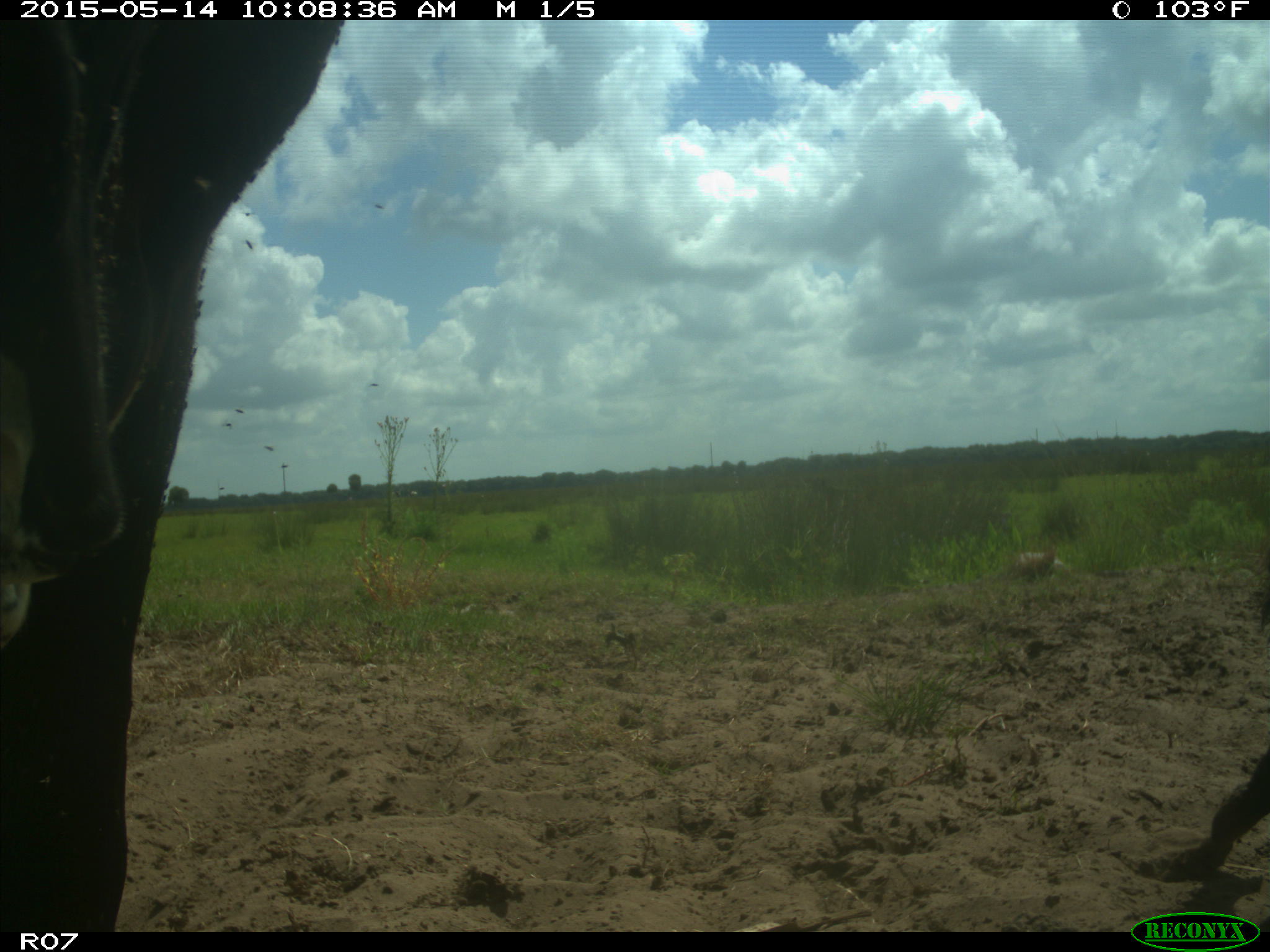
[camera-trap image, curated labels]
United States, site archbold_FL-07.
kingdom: Animalia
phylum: Chordata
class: Mammalia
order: Artiodactyla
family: Bovidae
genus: Bos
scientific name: Bos taurus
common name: domestic cow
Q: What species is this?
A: Bos taurus (domestic cow).